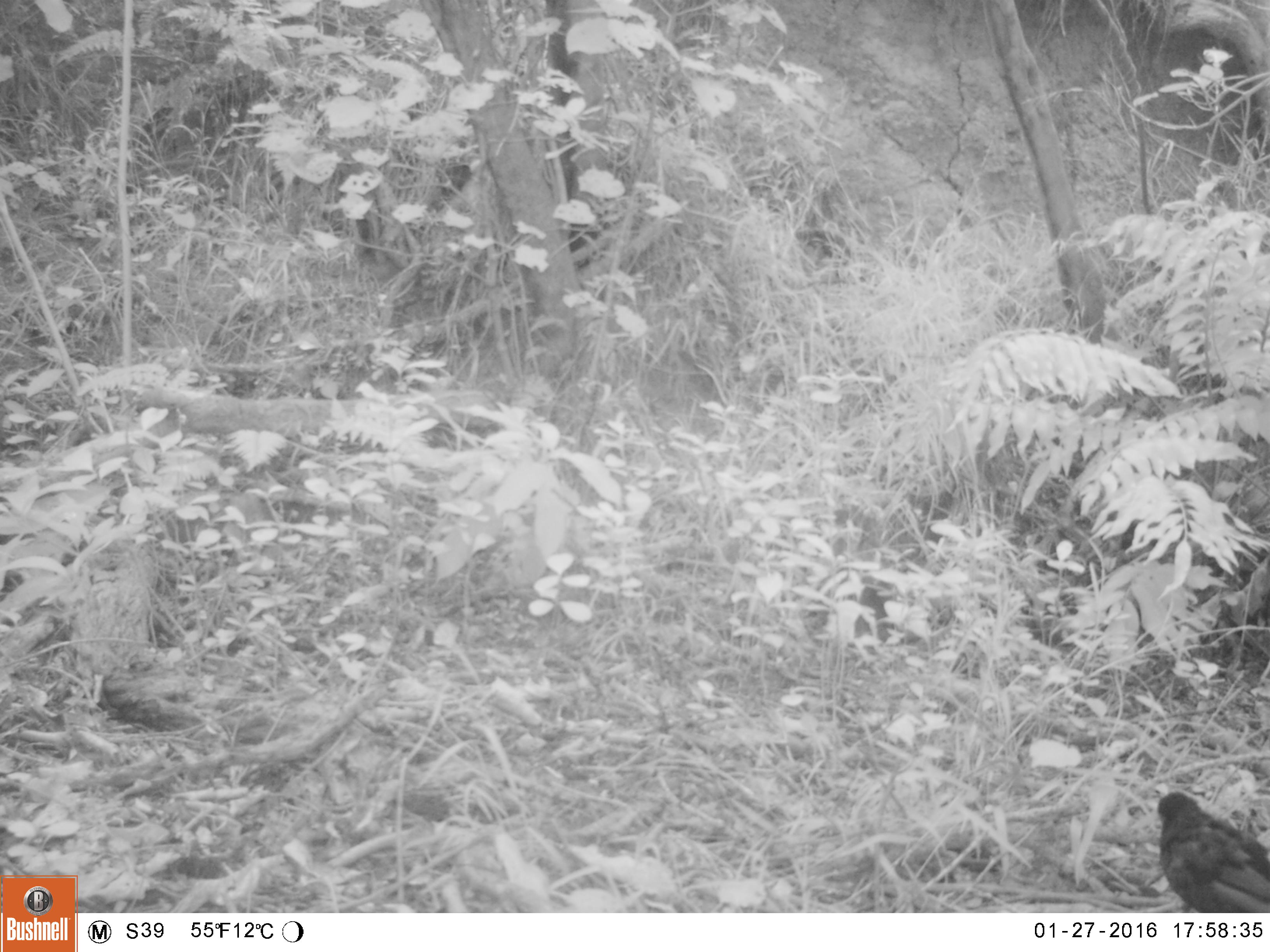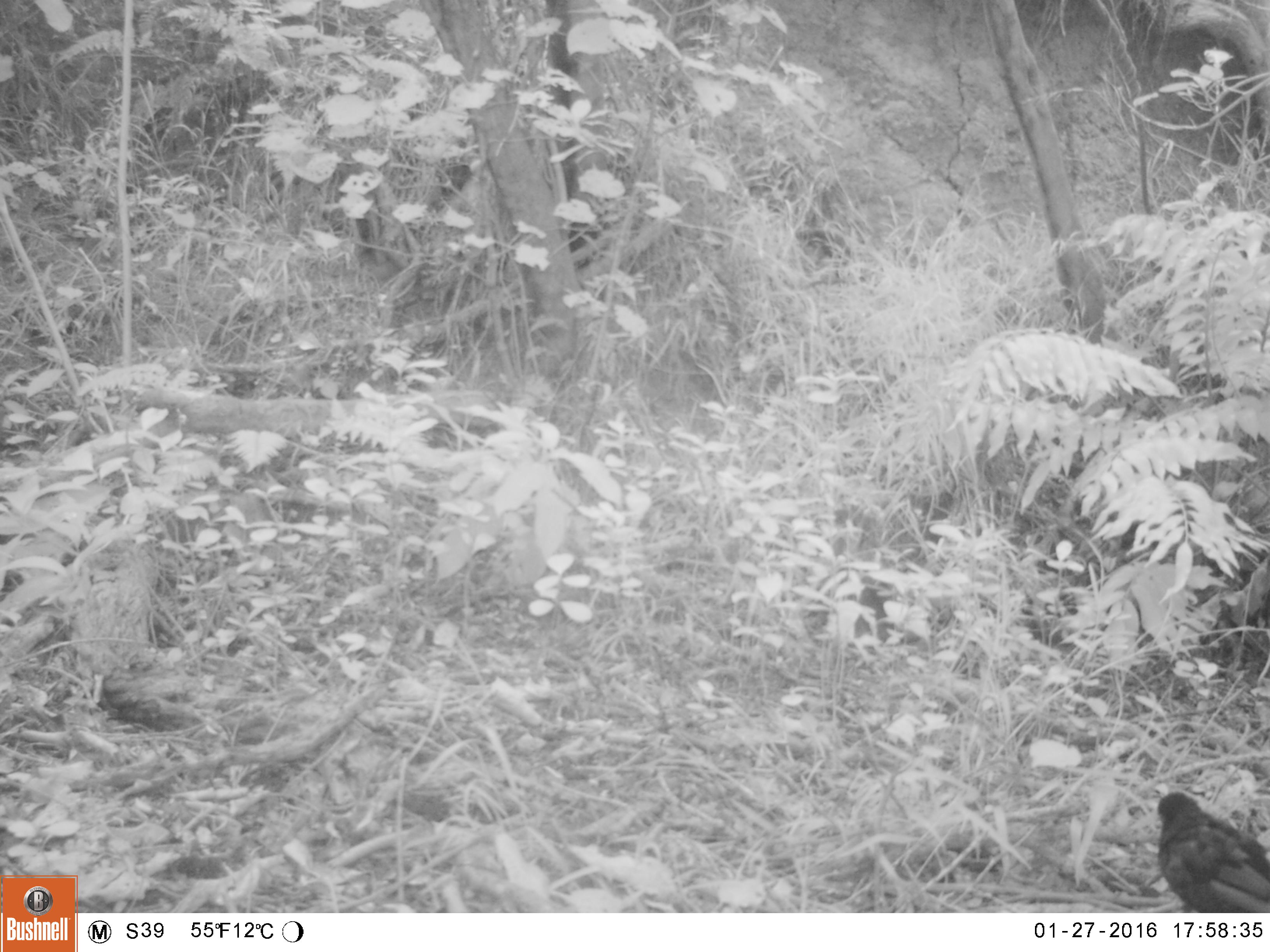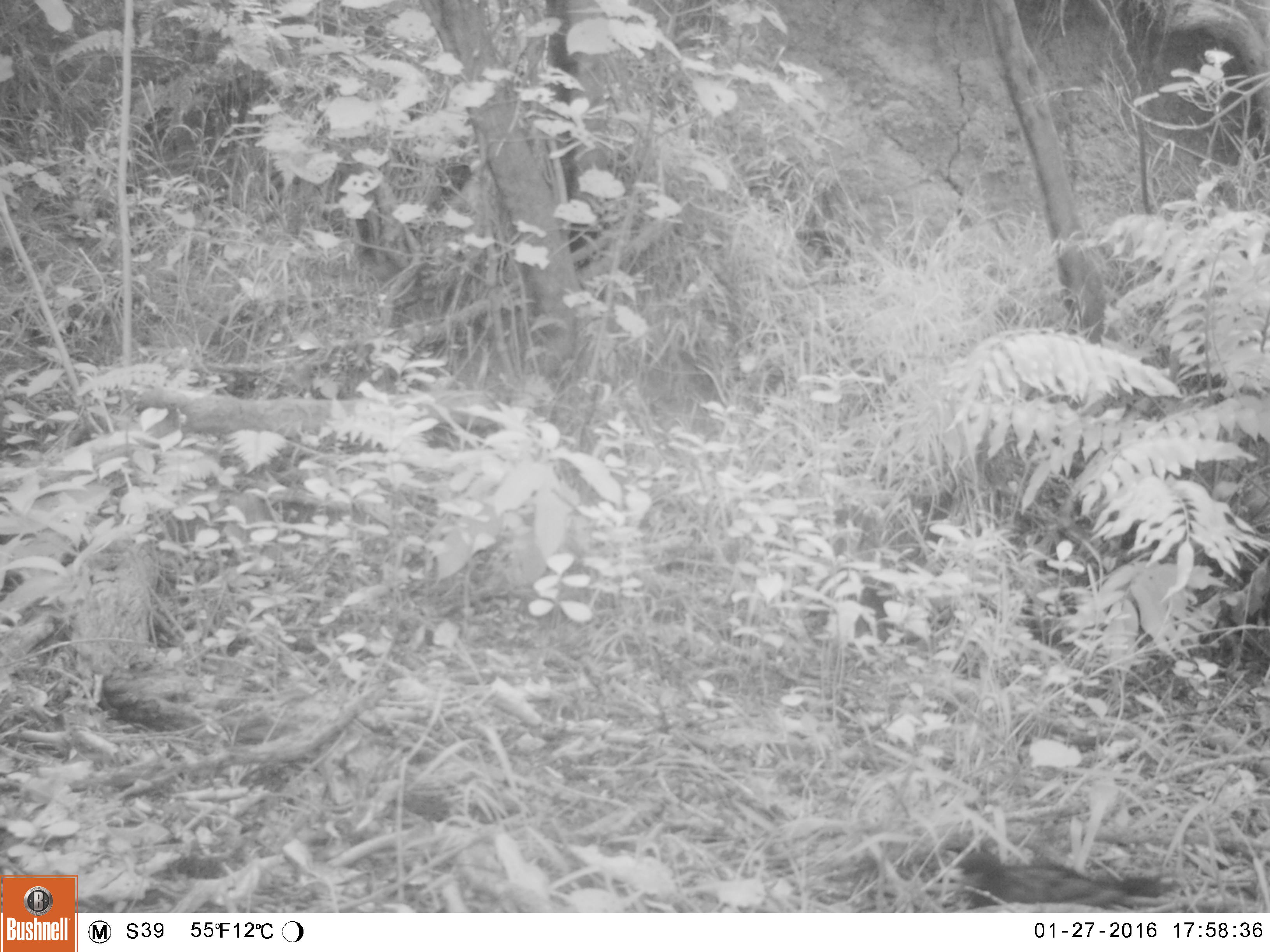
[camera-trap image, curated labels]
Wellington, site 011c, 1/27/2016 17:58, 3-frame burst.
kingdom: Animalia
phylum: Chordata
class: Aves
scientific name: Aves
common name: bird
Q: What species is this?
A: Bird (Aves).